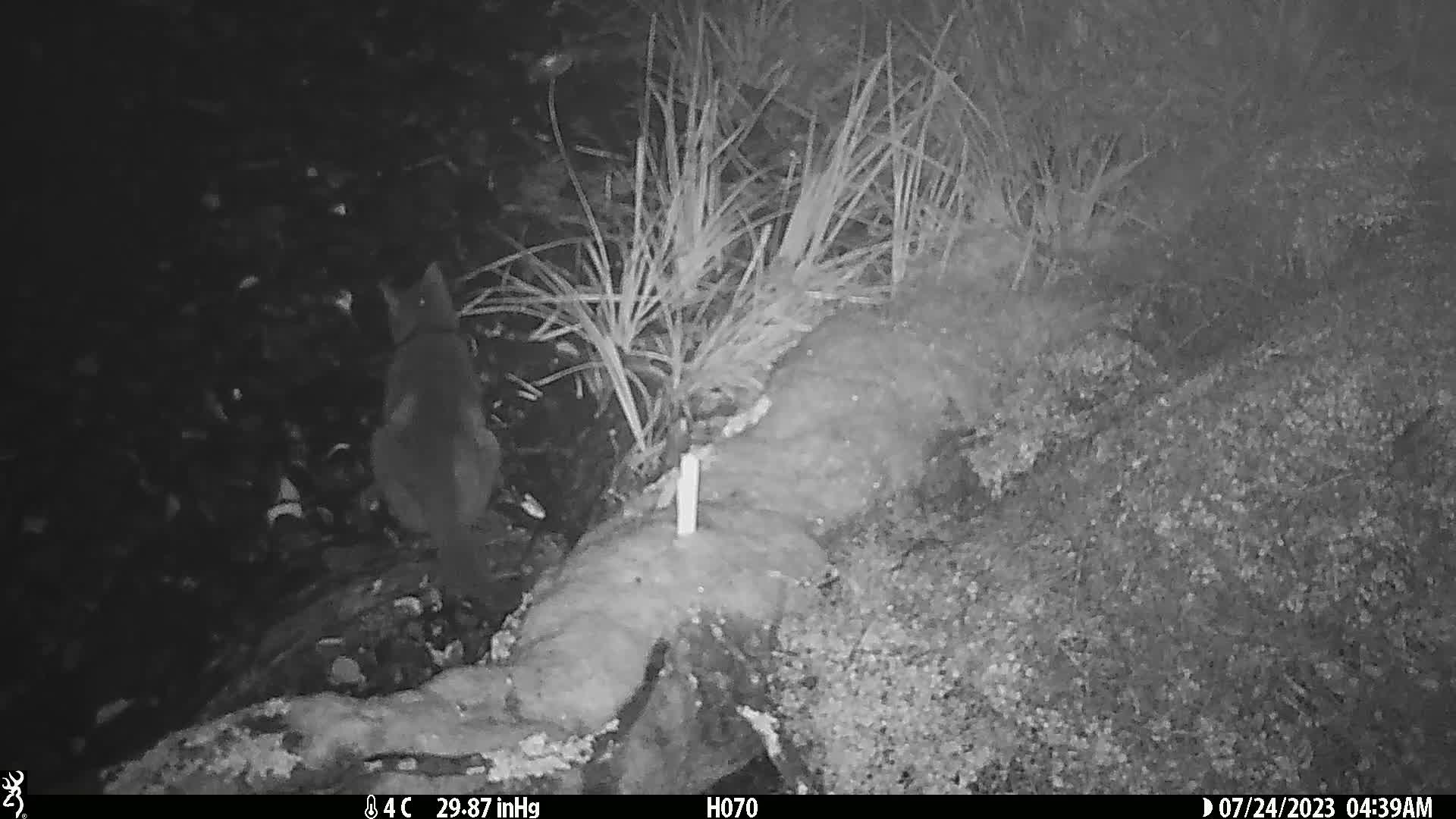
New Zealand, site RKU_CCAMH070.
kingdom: Animalia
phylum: Chordata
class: Mammalia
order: Carnivora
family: Felidae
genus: Felis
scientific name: Felis catus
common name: domestic cat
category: cat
Cat (domestic cat) (Felis catus).